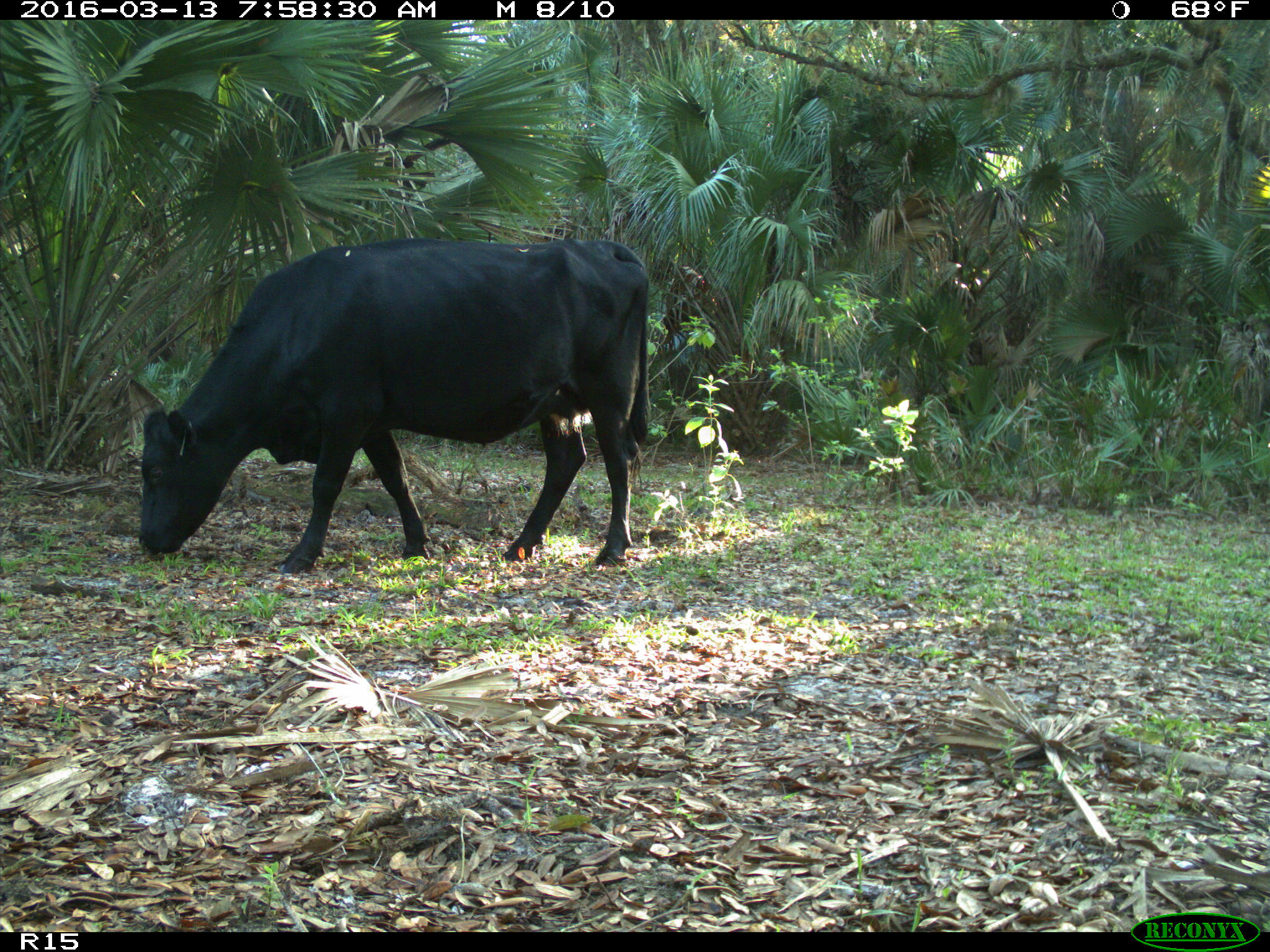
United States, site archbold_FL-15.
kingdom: Animalia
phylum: Chordata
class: Mammalia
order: Artiodactyla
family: Bovidae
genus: Bos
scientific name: Bos taurus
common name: domestic cow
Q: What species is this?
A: Bos taurus (domestic cow).